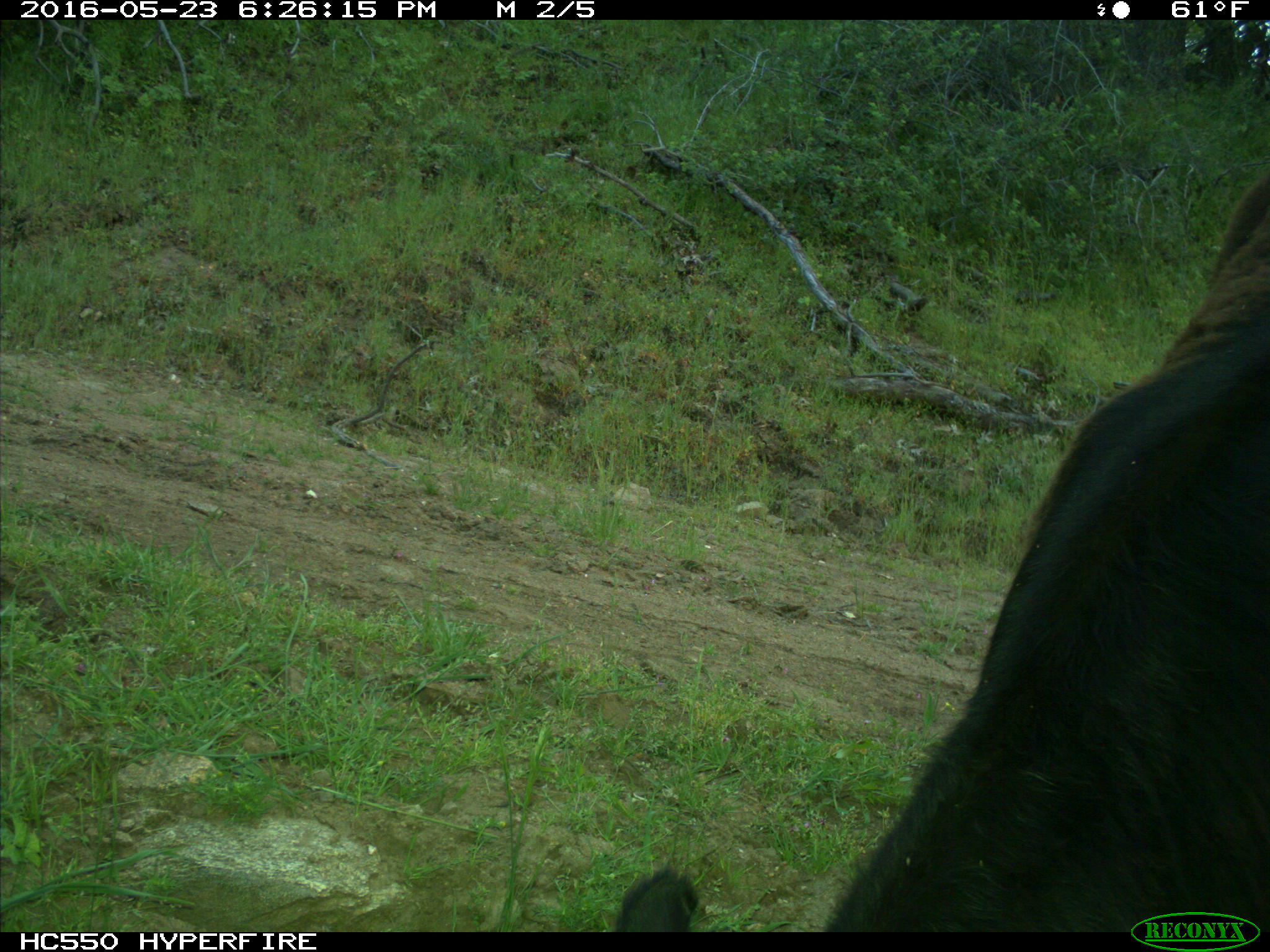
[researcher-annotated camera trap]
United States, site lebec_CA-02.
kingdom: Animalia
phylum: Chordata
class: Mammalia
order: Artiodactyla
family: Bovidae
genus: Bos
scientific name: Bos taurus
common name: domestic cow